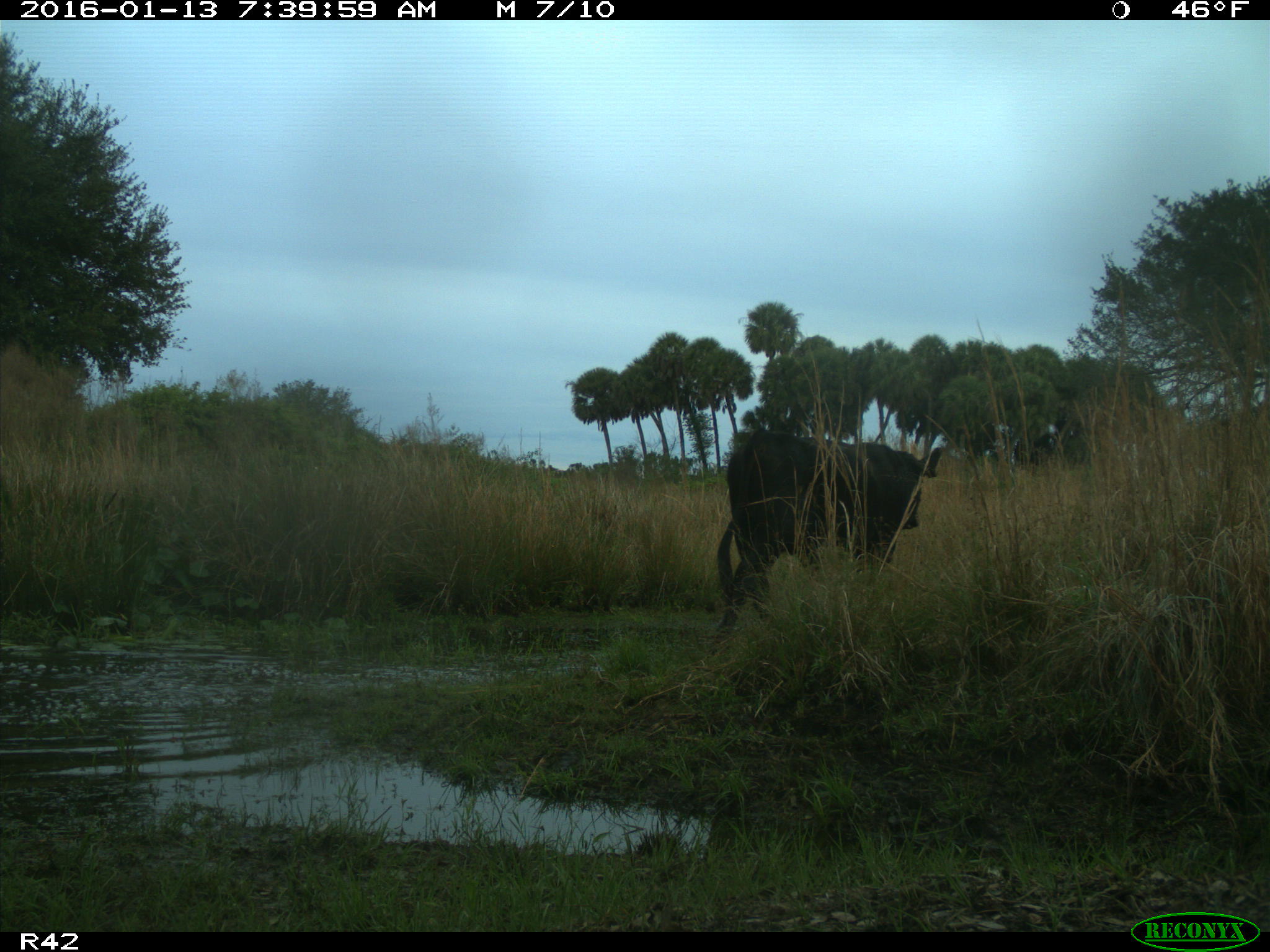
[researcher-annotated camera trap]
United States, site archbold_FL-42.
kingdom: Animalia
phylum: Chordata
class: Mammalia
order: Artiodactyla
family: Bovidae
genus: Bos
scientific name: Bos taurus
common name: domestic cow